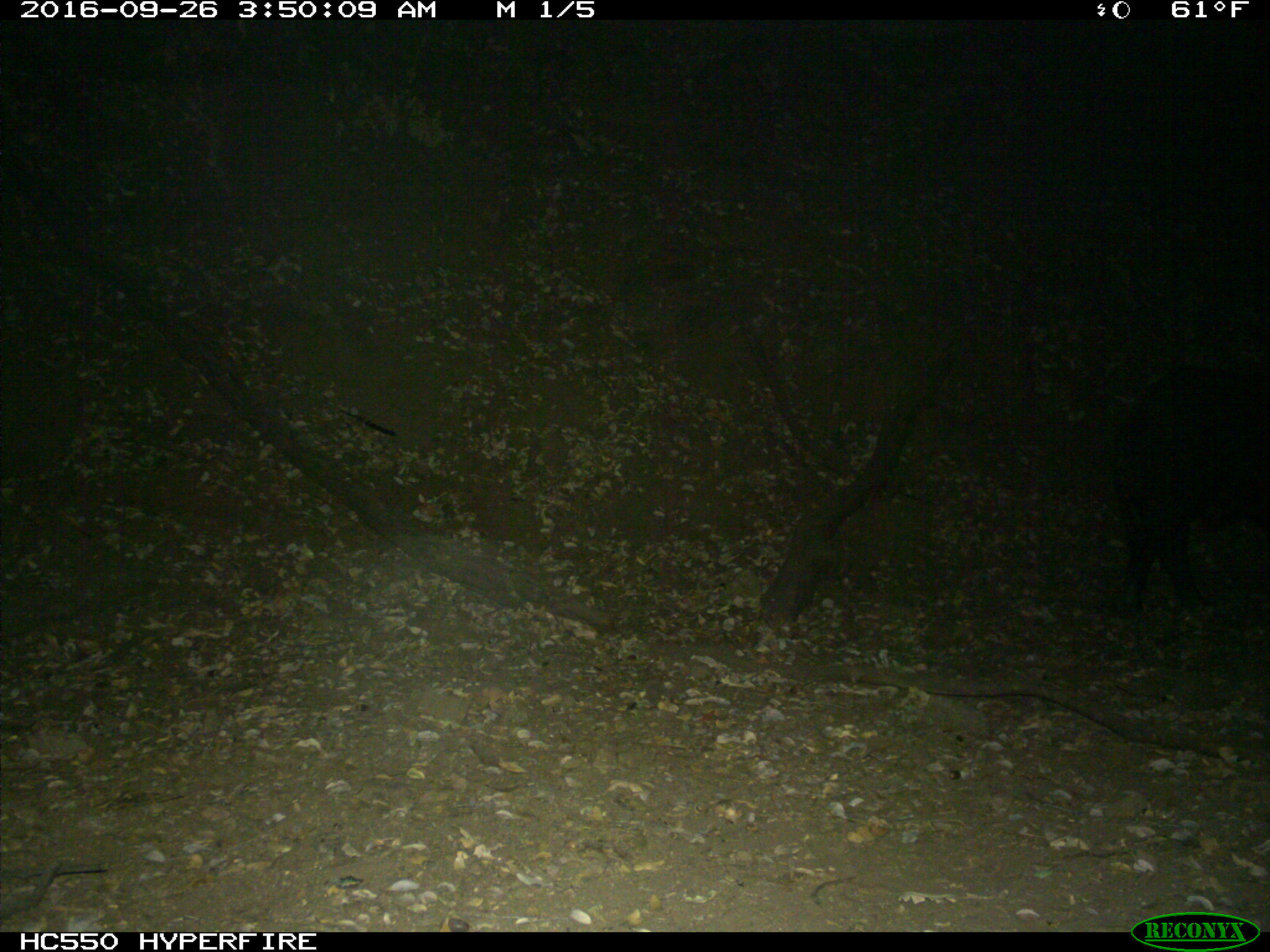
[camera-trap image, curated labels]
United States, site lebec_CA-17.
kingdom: Animalia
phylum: Chordata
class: Mammalia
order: Artiodactyla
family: Suidae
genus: Sus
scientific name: Sus scrofa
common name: wild boar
Sus scrofa (wild boar).